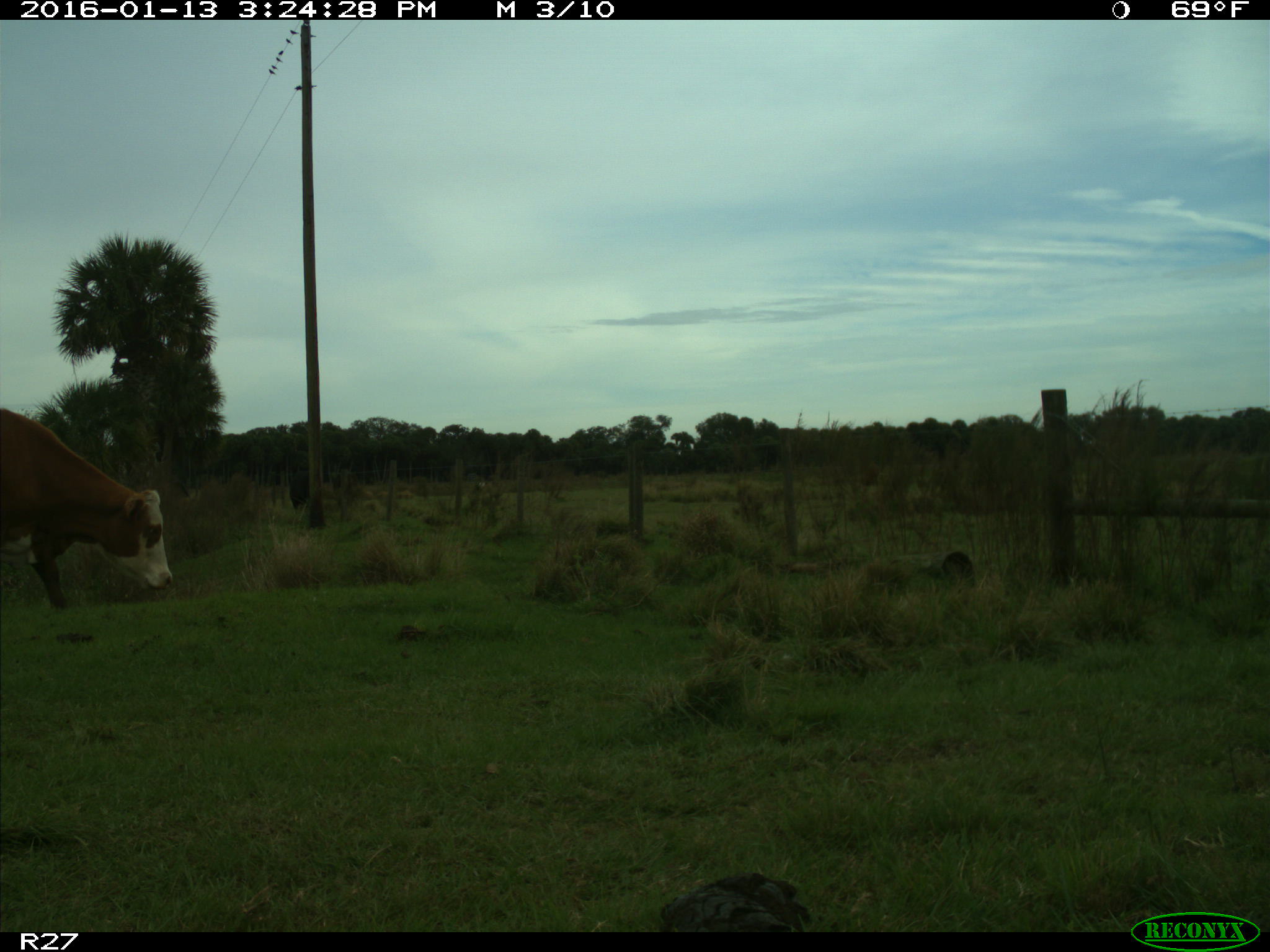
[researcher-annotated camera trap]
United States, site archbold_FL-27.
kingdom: Animalia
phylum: Chordata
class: Mammalia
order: Artiodactyla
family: Bovidae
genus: Bos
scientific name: Bos taurus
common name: domestic cow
Bos taurus (domestic cow).